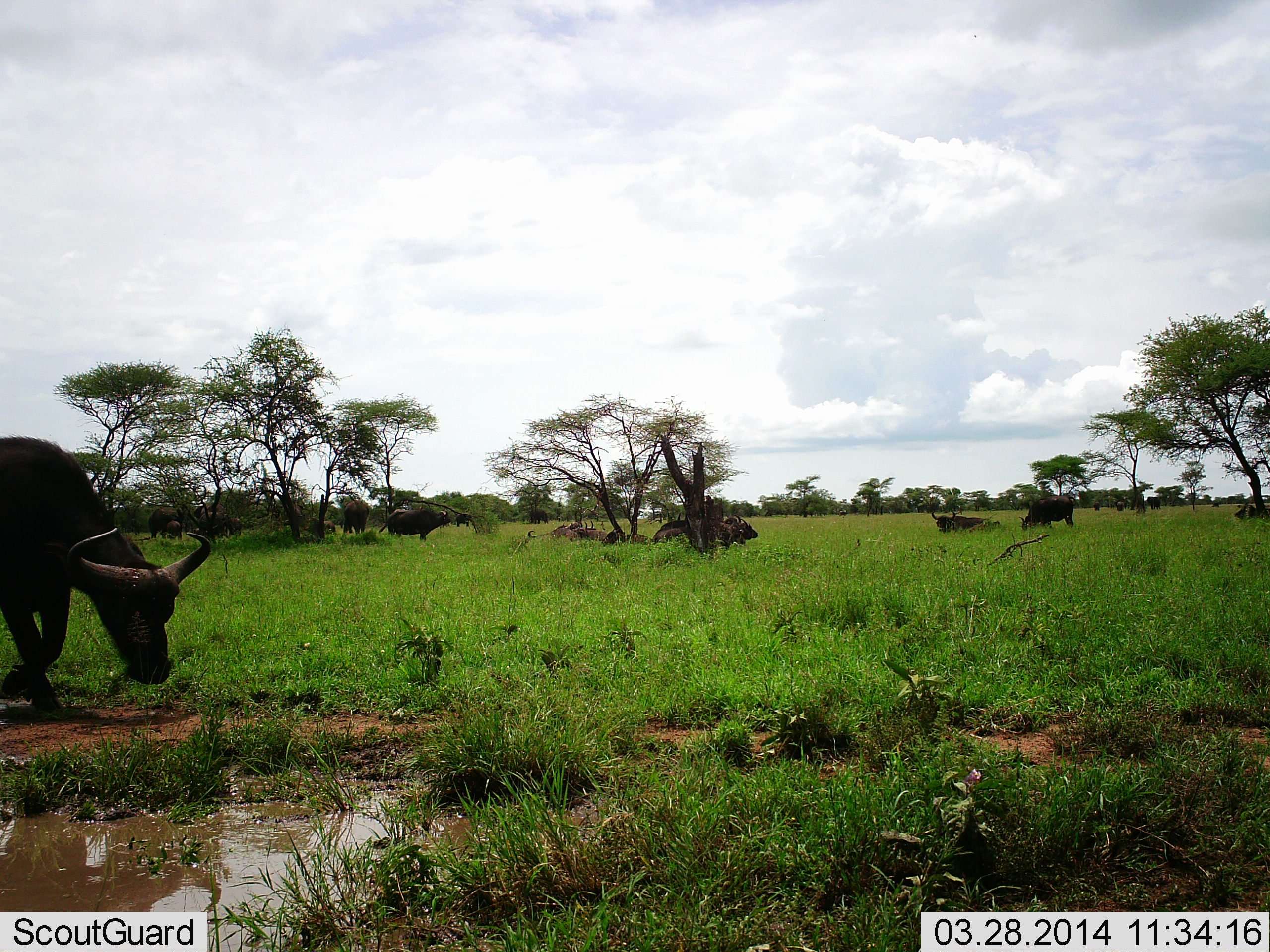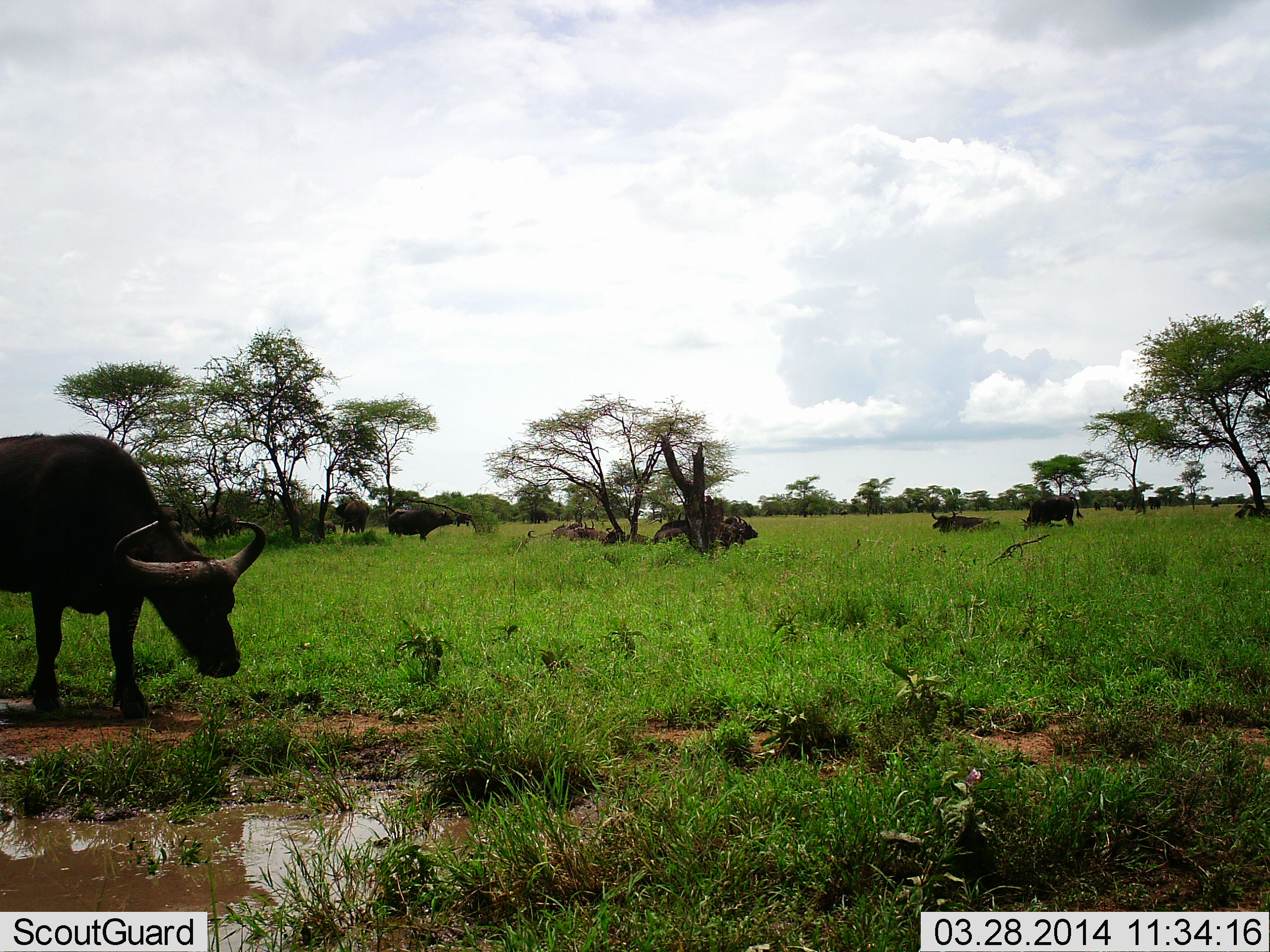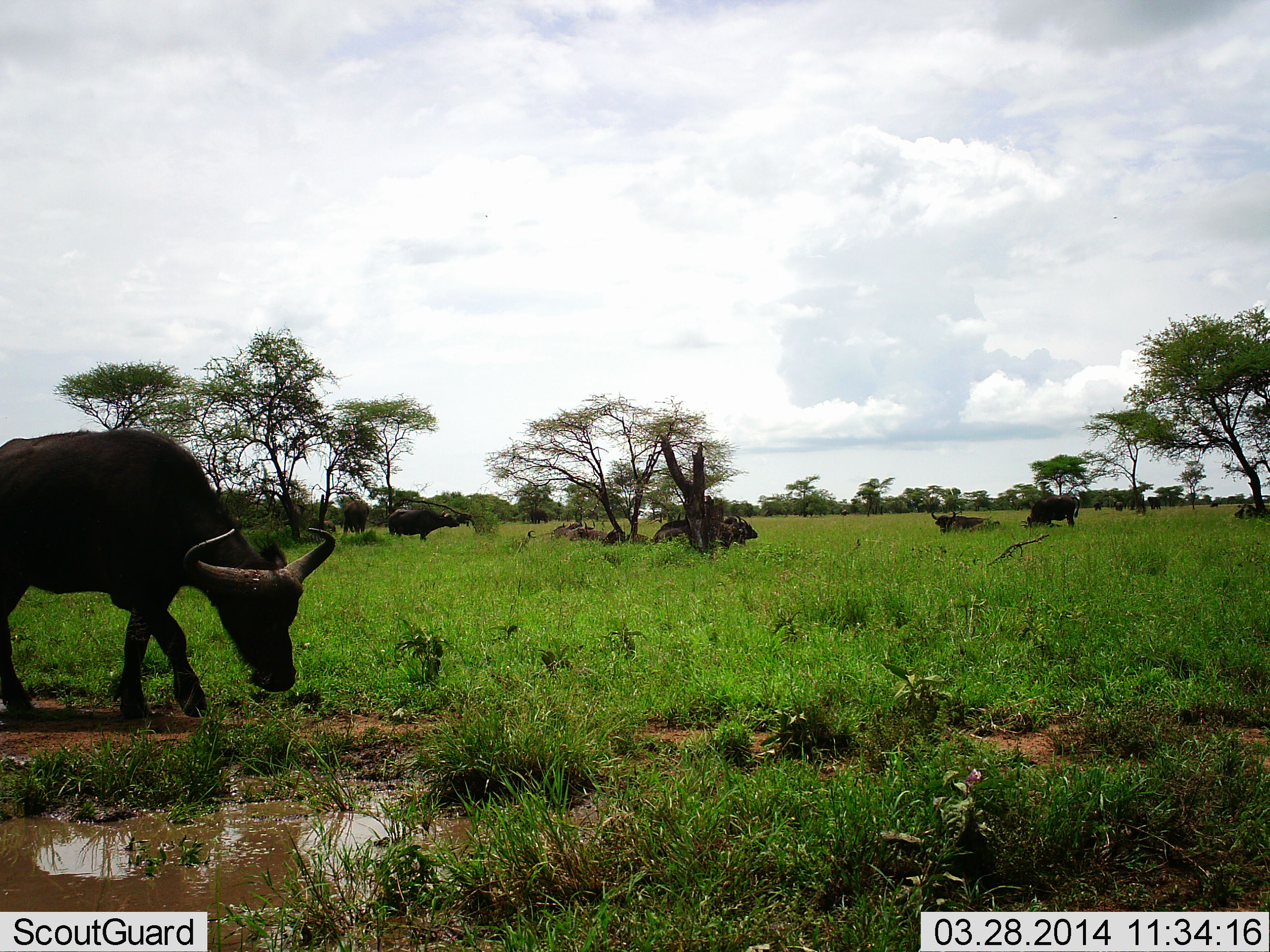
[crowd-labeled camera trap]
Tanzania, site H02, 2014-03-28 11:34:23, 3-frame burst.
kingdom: Animalia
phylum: Chordata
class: Mammalia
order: Artiodactyla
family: Bovidae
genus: Syncerus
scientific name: Syncerus caffer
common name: cape buffalo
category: buffalo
Buffalo (cape buffalo) (Syncerus caffer), count 11-50. Behavior (volunteer vote fractions): standing 80%, resting 100%, moving 80%, interacting 0%. Young present (vote fraction): 0%. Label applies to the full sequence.